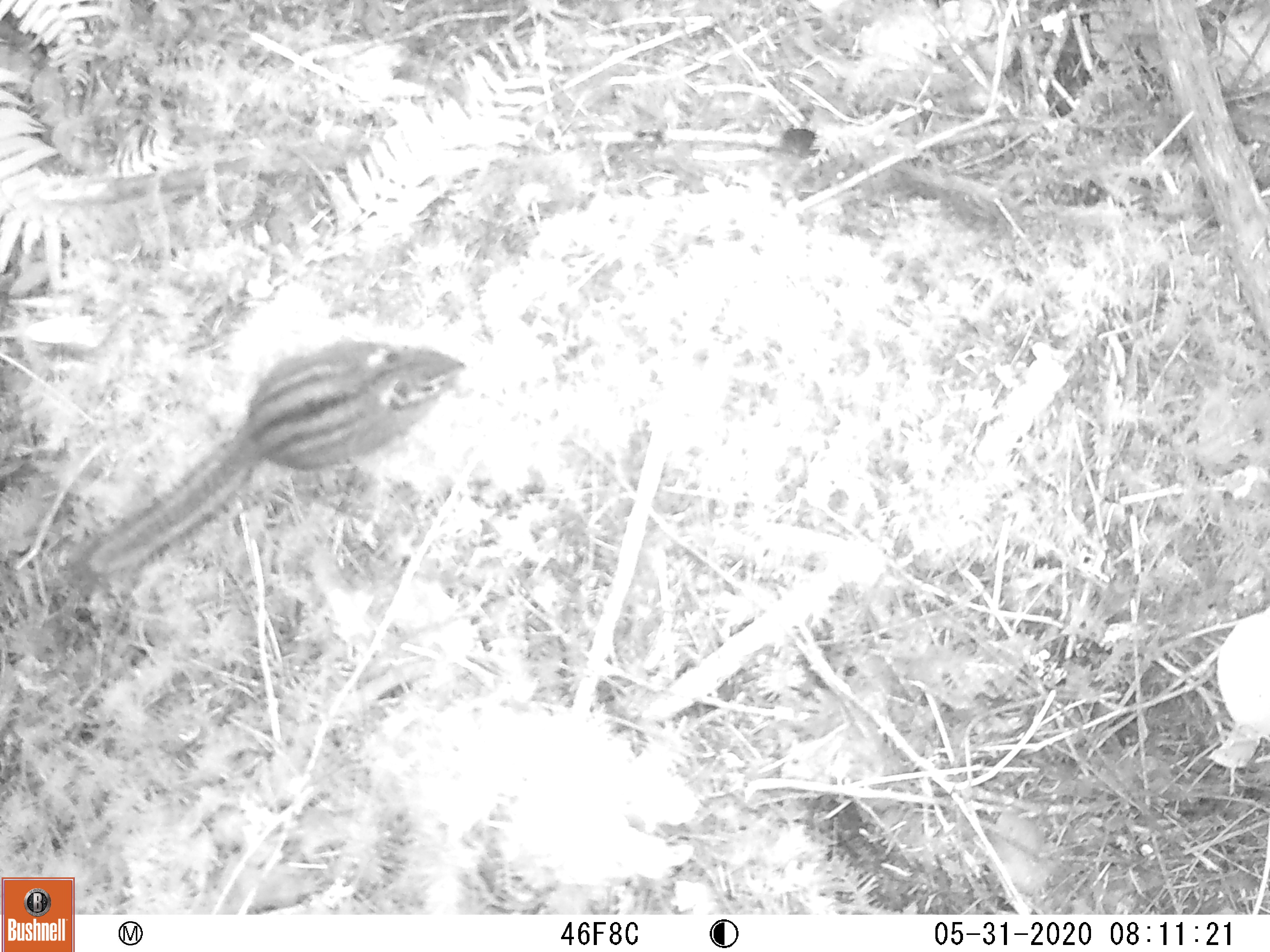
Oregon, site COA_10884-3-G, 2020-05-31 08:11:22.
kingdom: Animalia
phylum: Chordata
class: Mammalia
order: Rodentia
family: Sciuridae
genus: Neotamias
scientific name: Neotamias townsendii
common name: townsend's chipmunk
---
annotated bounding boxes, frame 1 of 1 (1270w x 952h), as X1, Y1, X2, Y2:
townsend's chipmunk: 51, 325, 479, 596